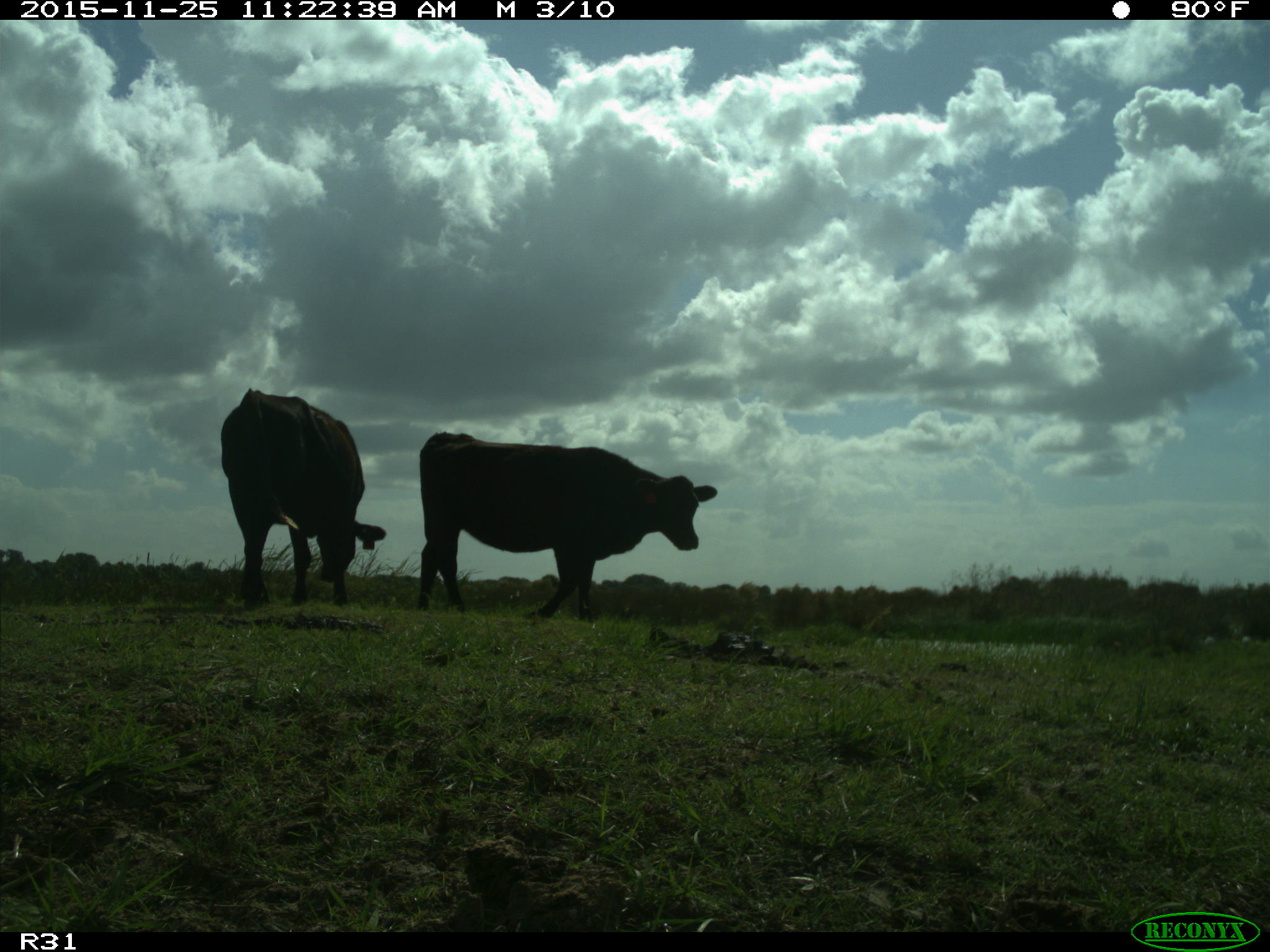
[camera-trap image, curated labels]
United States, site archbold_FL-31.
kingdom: Animalia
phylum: Chordata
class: Mammalia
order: Artiodactyla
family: Bovidae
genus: Bos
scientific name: Bos taurus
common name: domestic cow